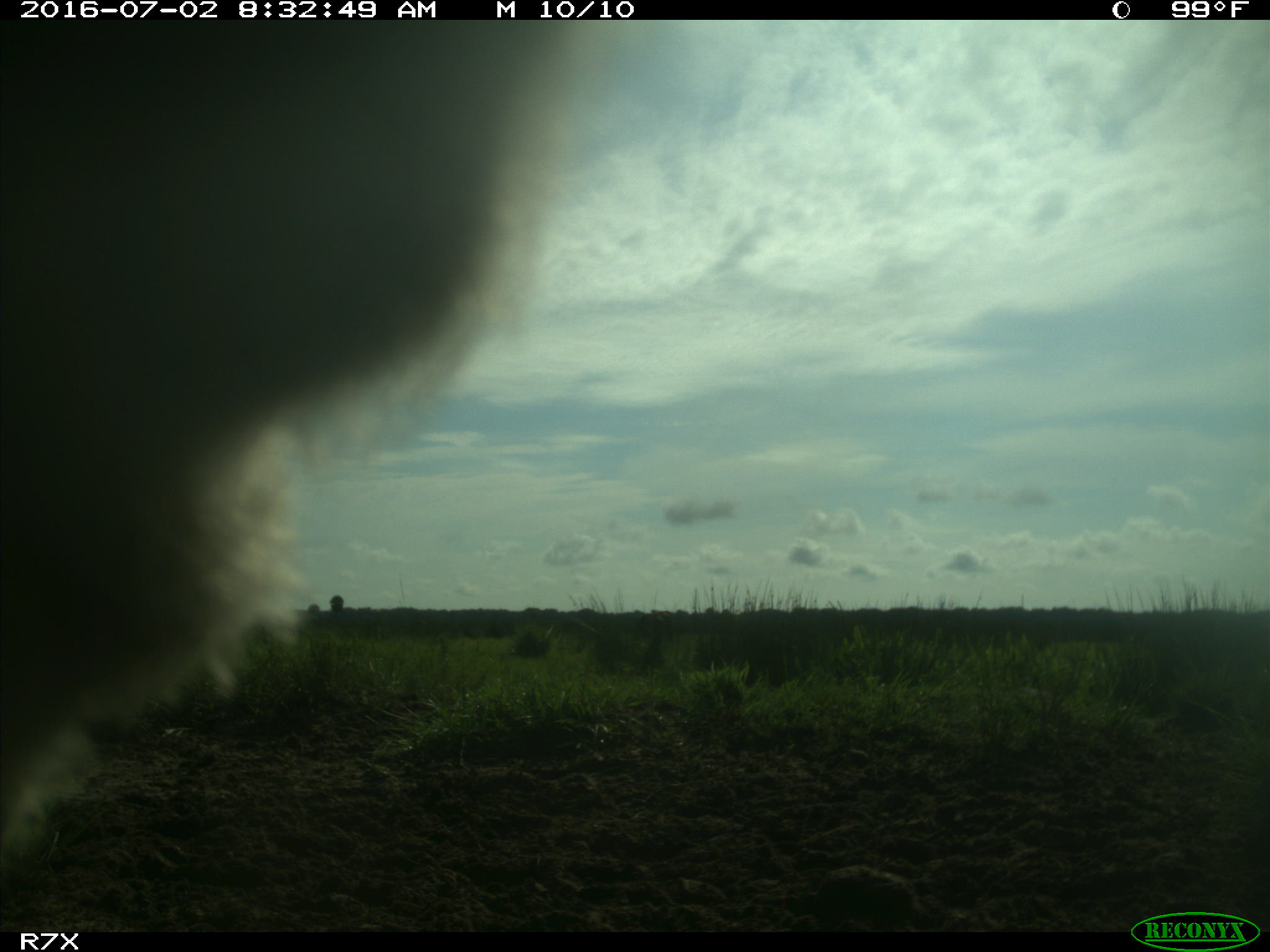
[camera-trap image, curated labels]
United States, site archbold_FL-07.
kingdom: Animalia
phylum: Chordata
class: Mammalia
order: Artiodactyla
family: Bovidae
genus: Bos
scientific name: Bos taurus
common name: domestic cow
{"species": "Bos taurus (domestic cow)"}